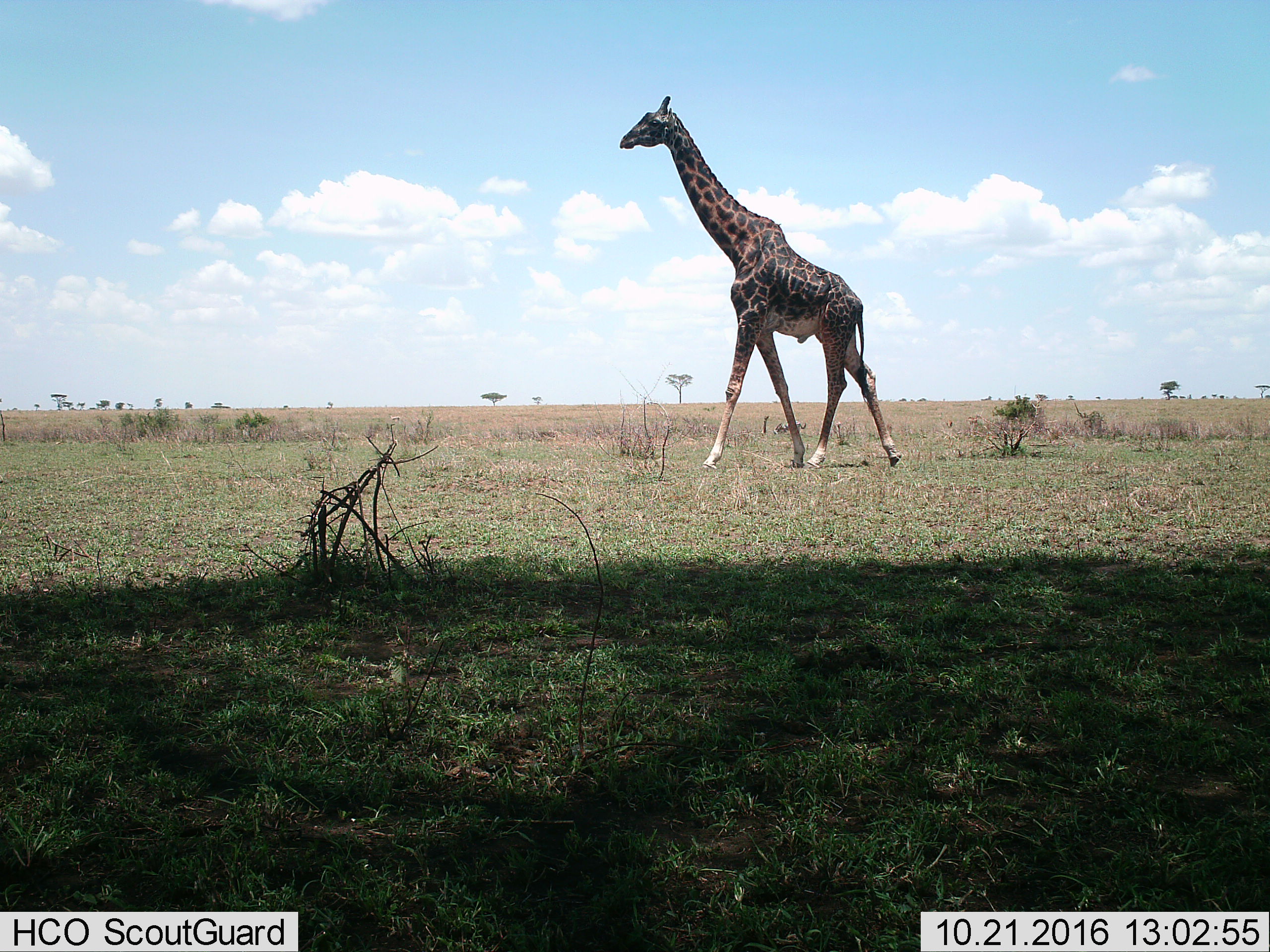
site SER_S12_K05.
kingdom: Animalia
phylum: Chordata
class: Mammalia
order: Artiodactyla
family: Giraffidae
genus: Giraffa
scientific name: Giraffa camelopardalis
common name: giraffe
Giraffe (Giraffa camelopardalis), count 1. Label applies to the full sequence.